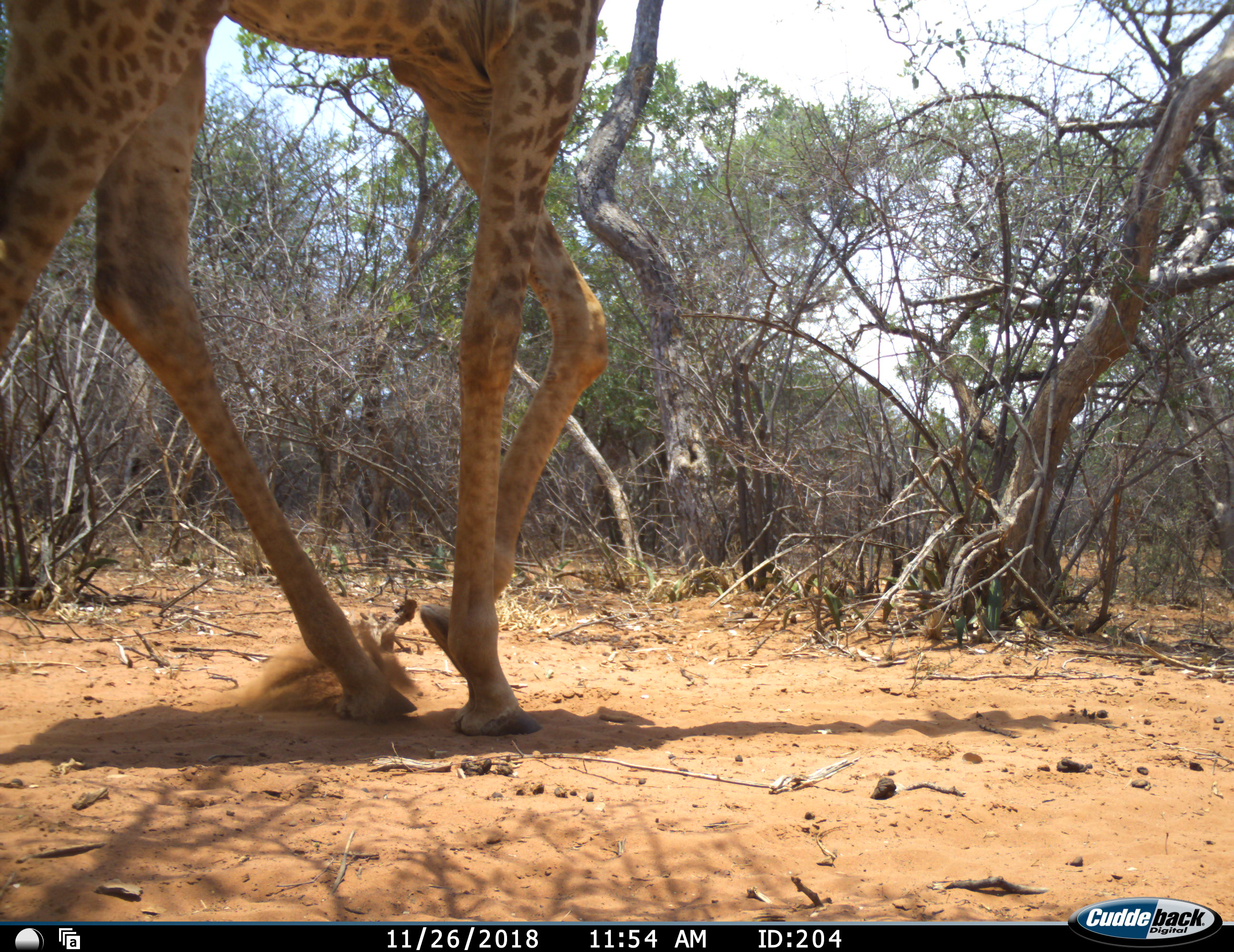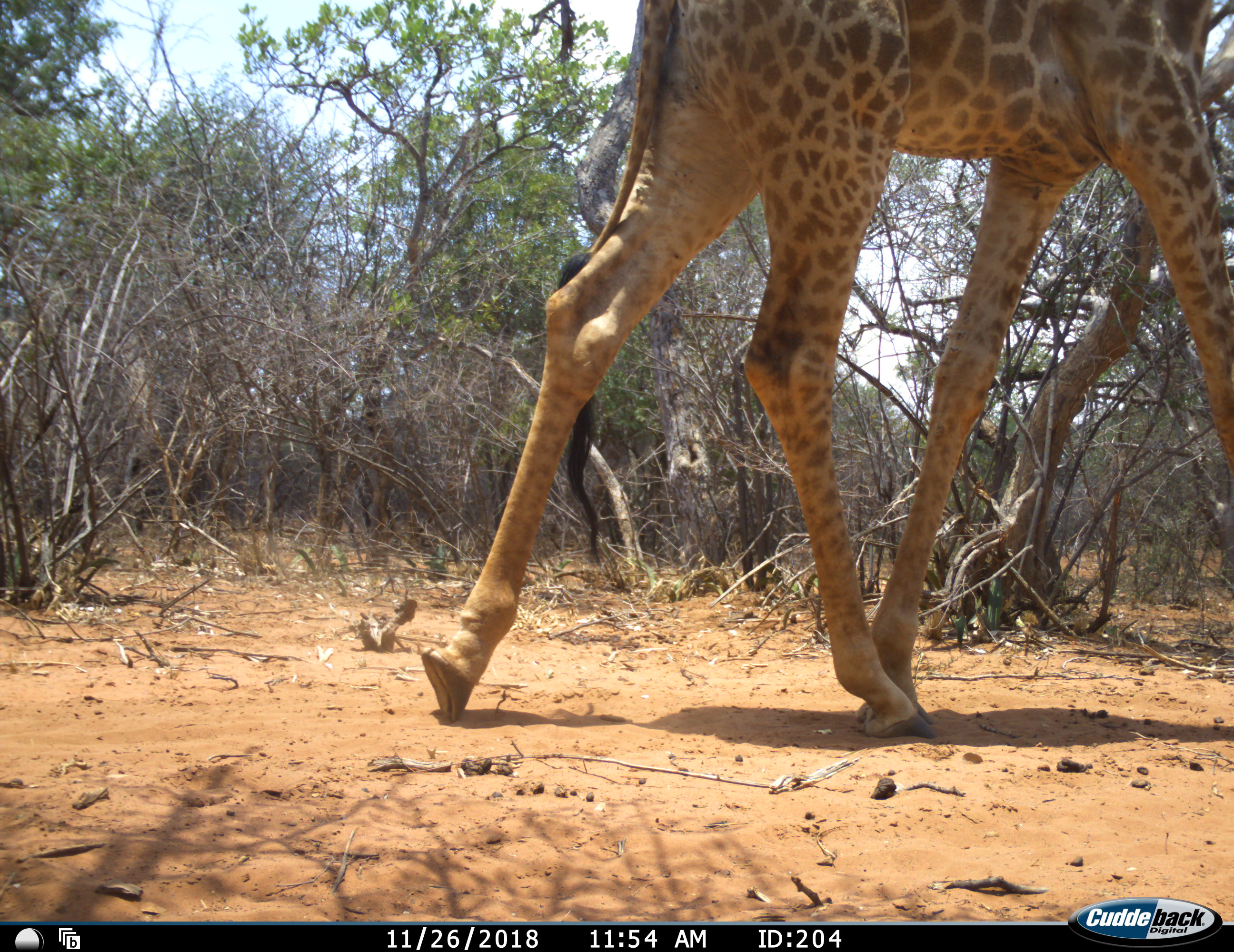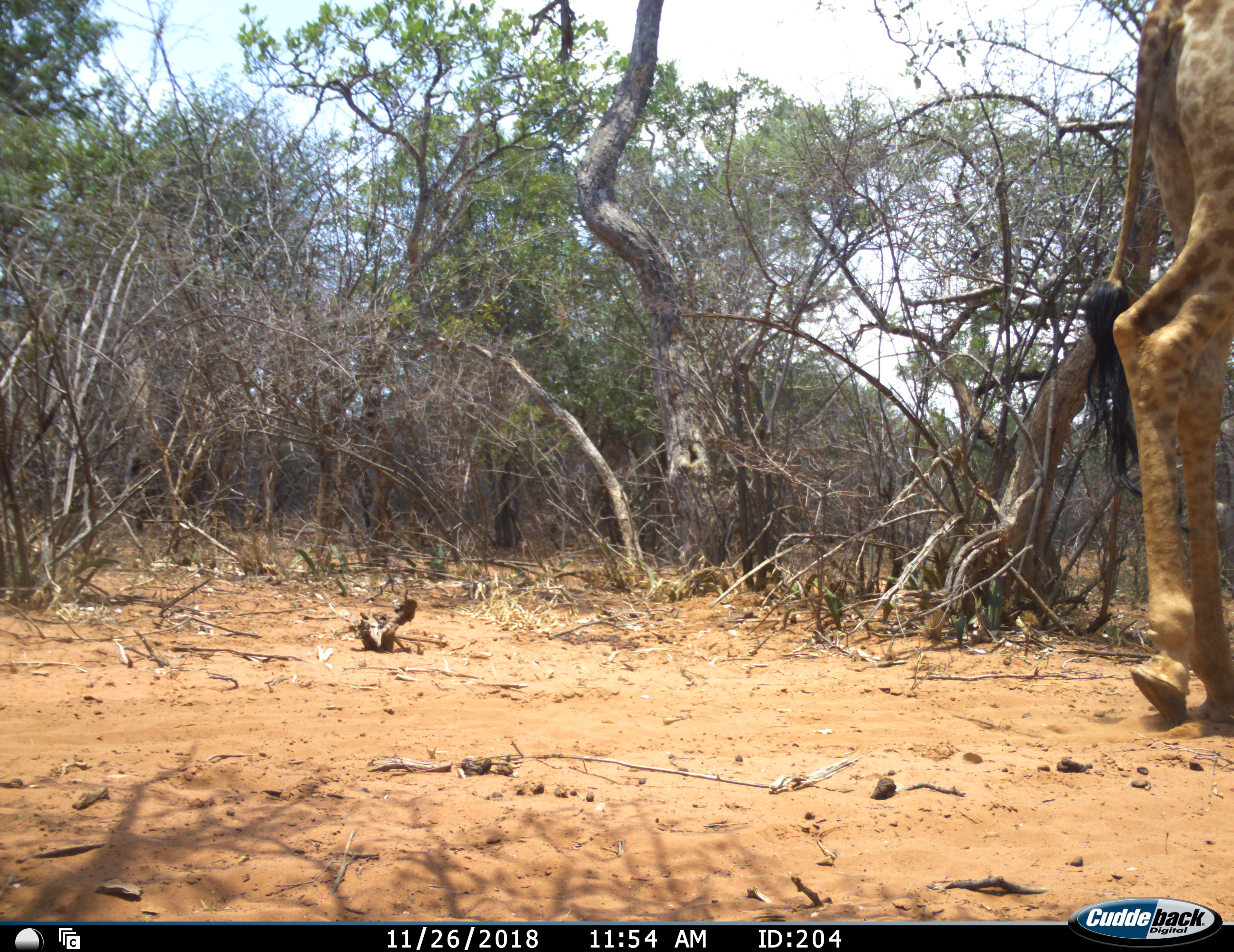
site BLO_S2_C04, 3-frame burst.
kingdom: Animalia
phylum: Chordata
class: Mammalia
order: Artiodactyla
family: Giraffidae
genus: Giraffa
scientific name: Giraffa camelopardalis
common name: giraffe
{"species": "giraffe (Giraffa camelopardalis)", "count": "1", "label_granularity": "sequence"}